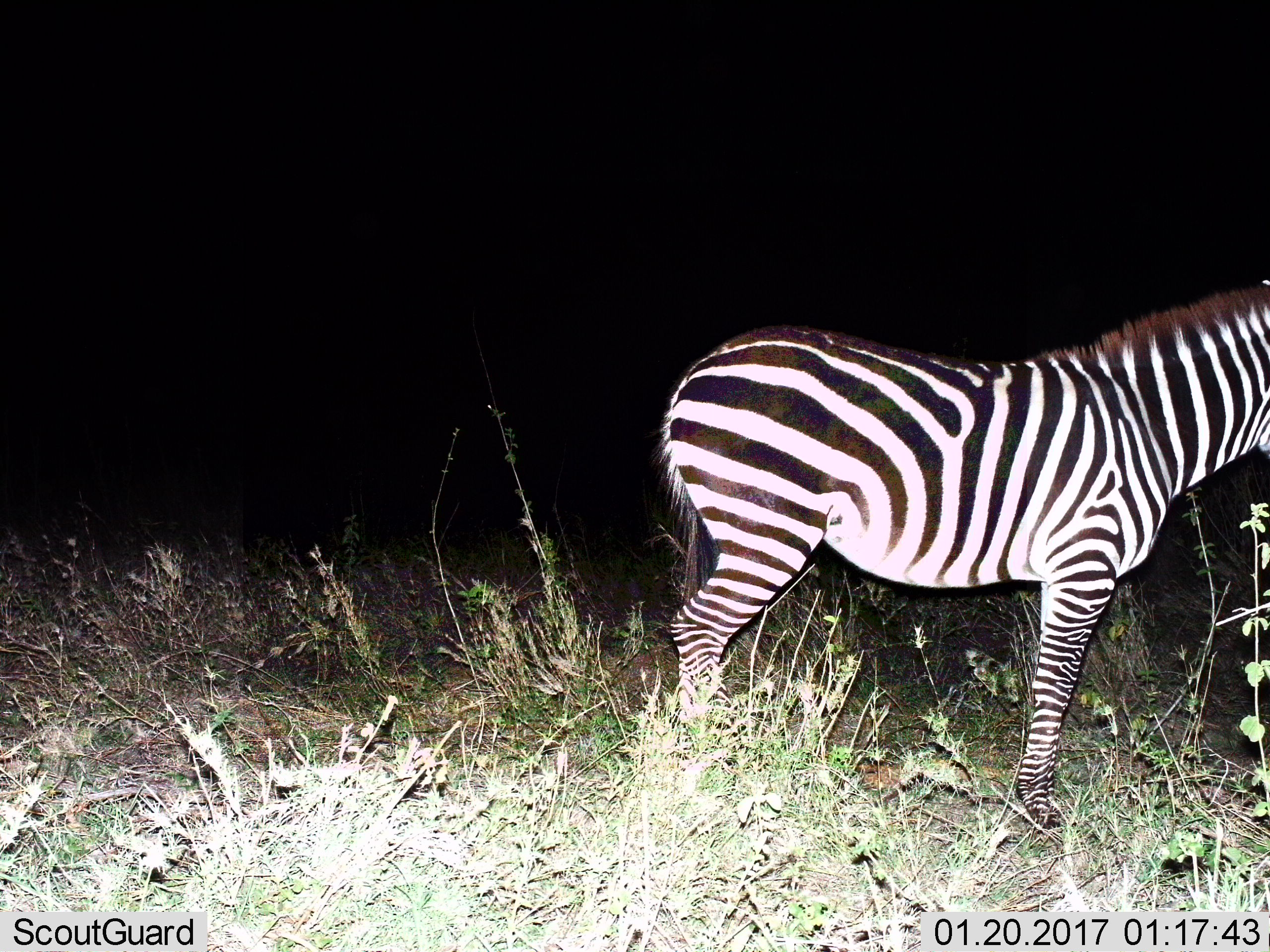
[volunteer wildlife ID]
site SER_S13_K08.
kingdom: Animalia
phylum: Chordata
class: Mammalia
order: Perissodactyla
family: Equidae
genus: Equus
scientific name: Equus quagga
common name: plains zebra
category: zebraplains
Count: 1.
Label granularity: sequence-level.